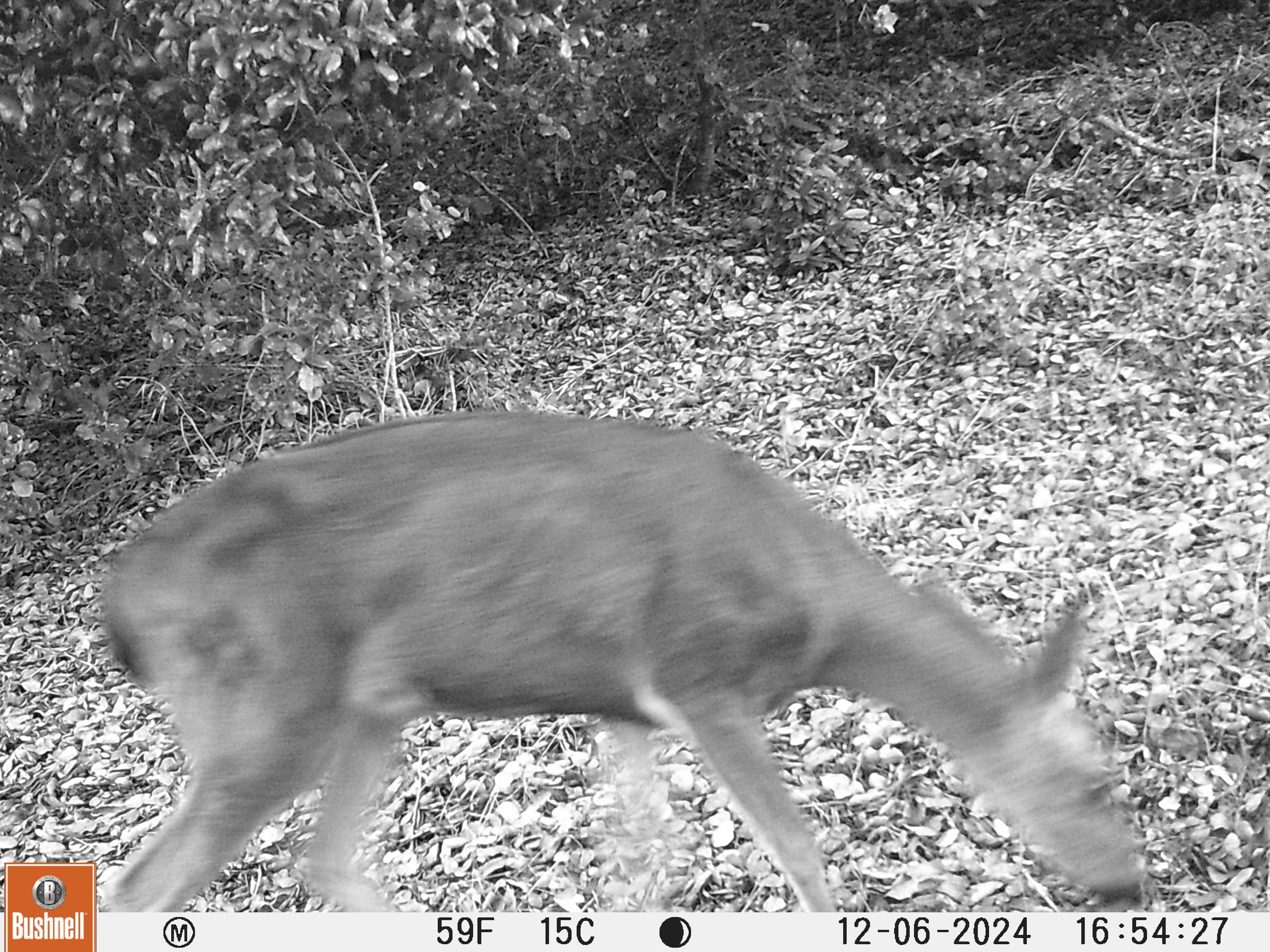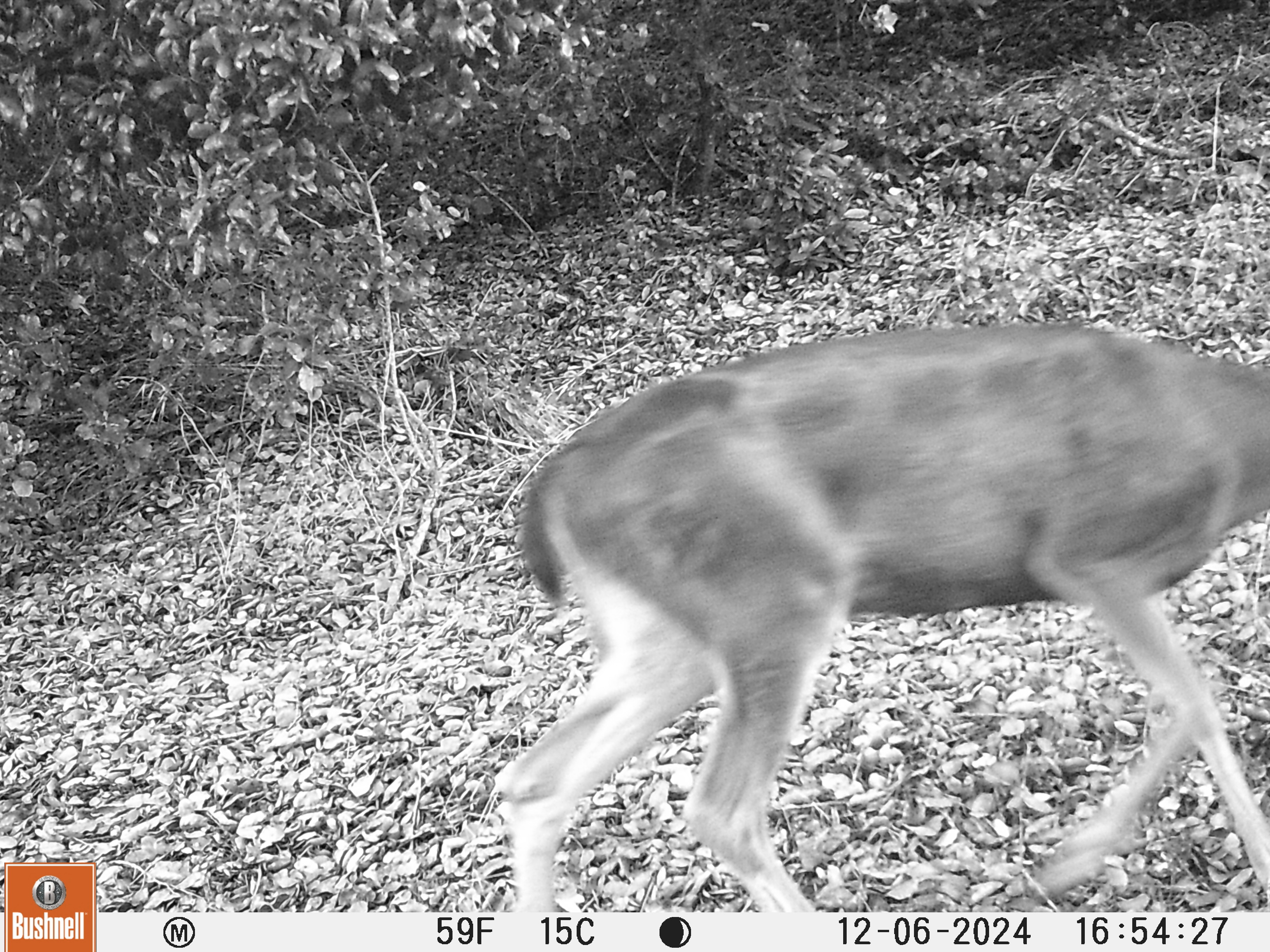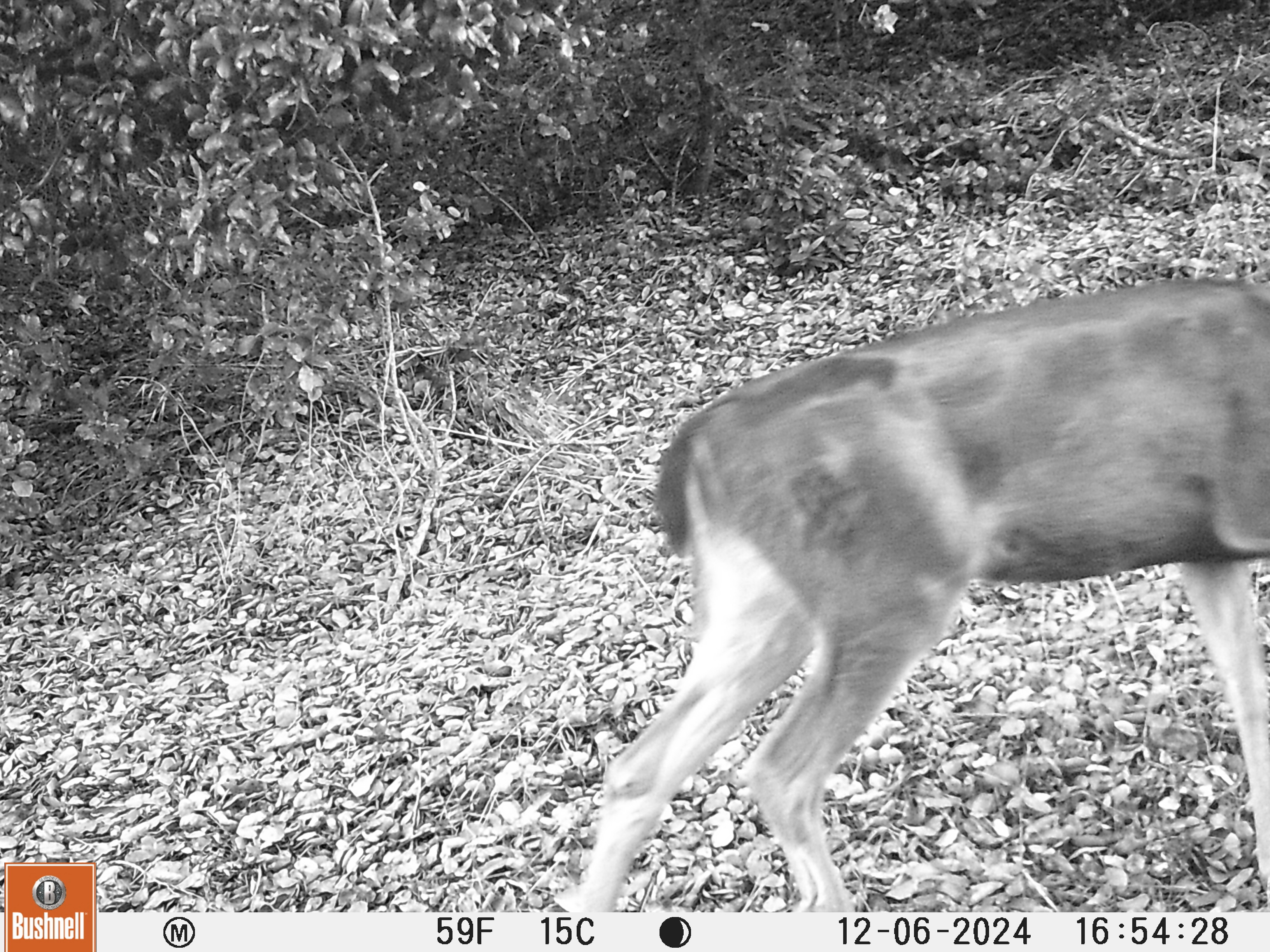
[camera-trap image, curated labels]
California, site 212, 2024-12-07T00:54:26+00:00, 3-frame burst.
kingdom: Animalia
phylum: Chordata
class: Mammalia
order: Artiodactyla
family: Cervidae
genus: Odocoileus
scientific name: Odocoileus hemionus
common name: mule deer